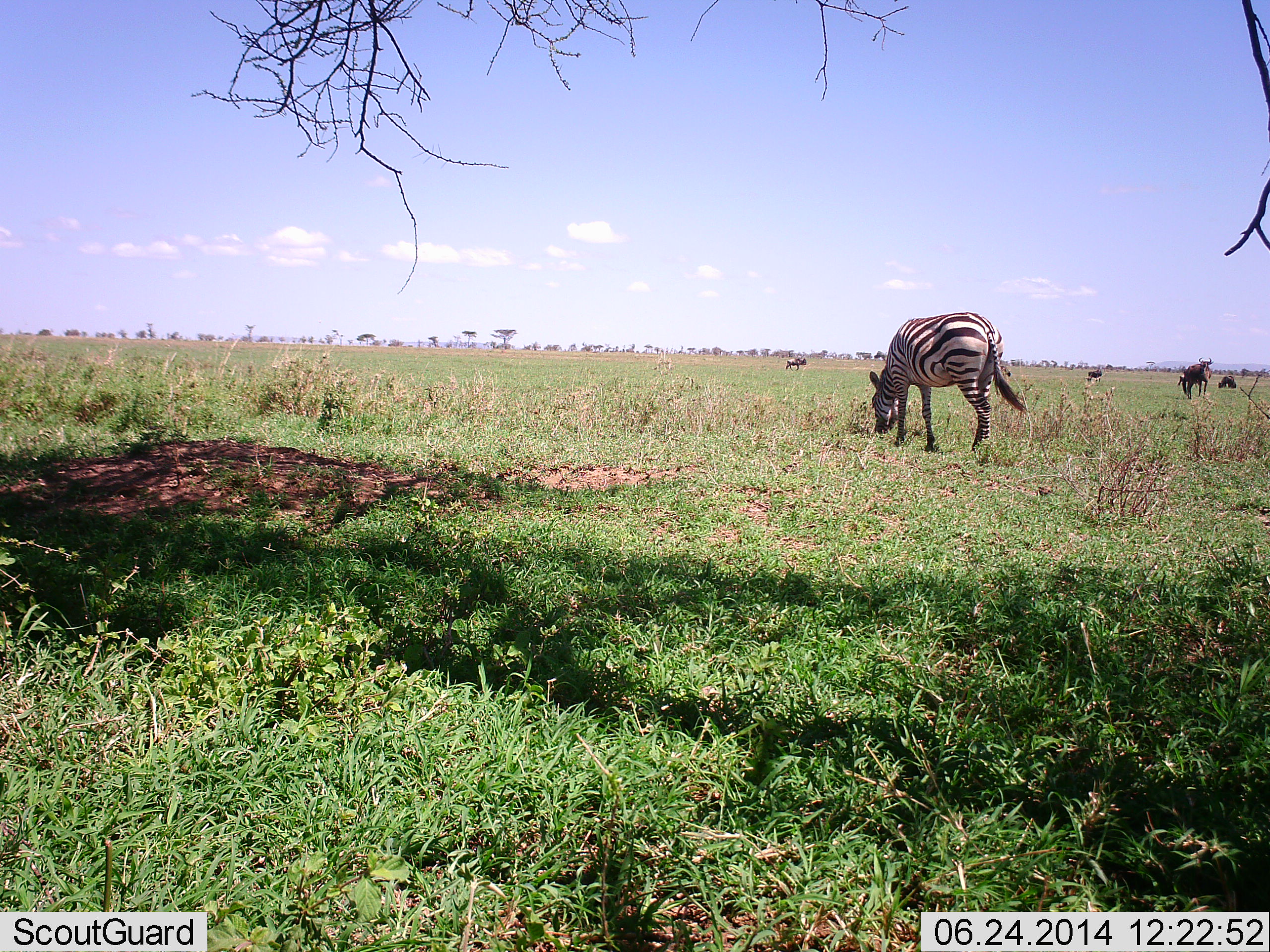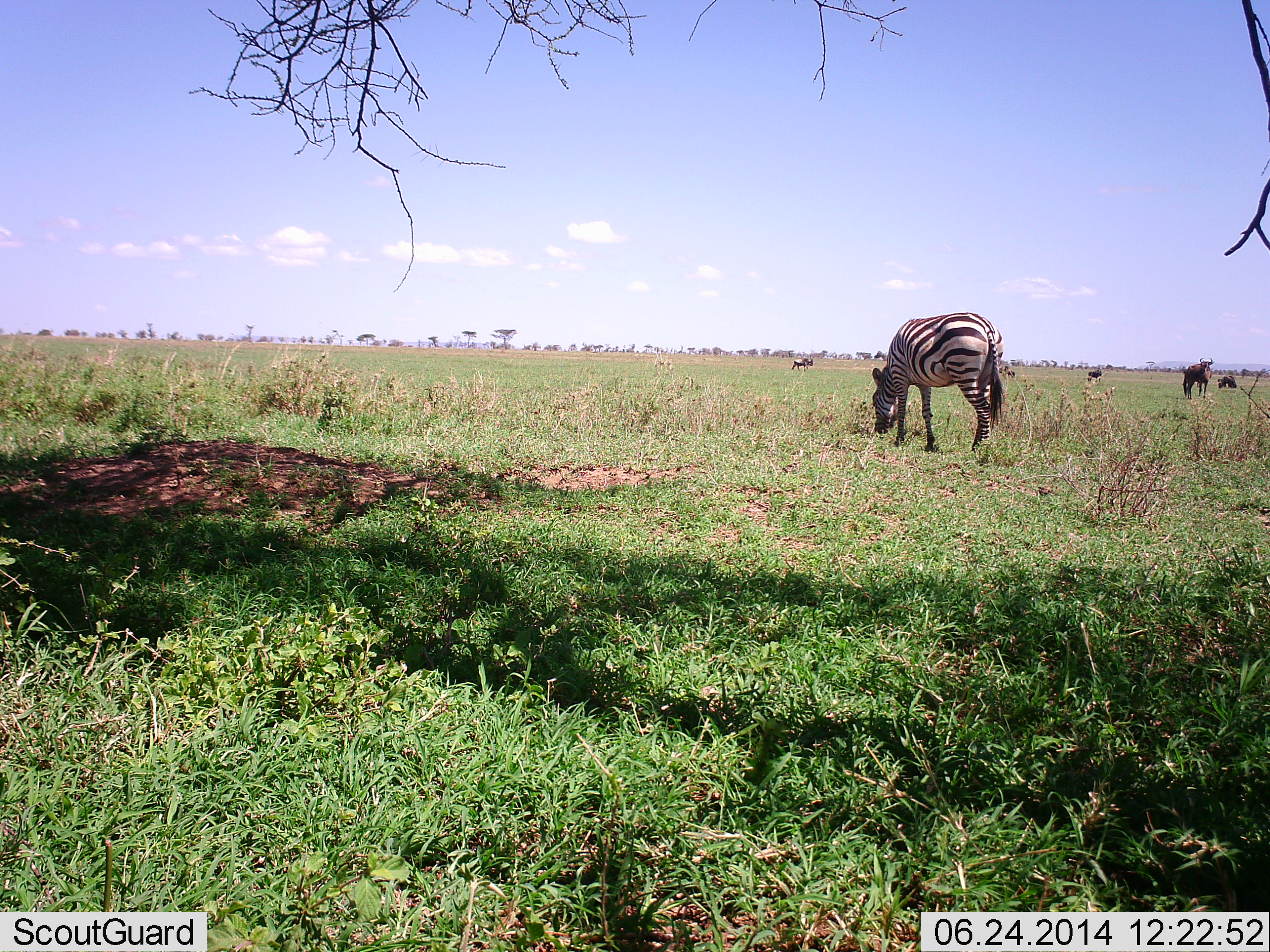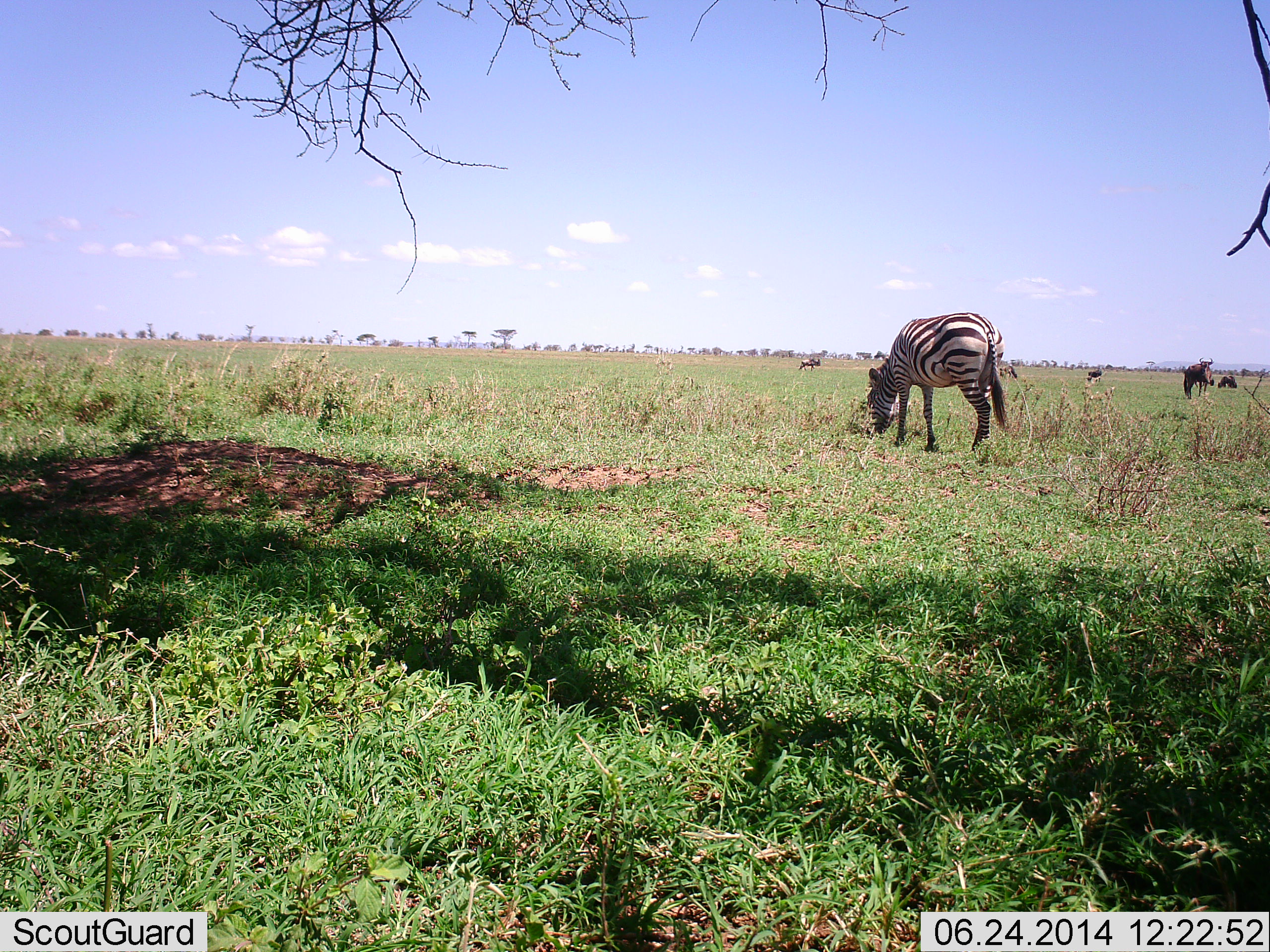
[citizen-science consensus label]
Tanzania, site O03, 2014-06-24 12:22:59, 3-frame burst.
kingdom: Animalia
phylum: Chordata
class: Mammalia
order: Artiodactyla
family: Bovidae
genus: Connochaetes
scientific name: Connochaetes taurinus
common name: blue wildebeest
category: wildebeest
Wildebeest (blue wildebeest) (Connochaetes taurinus), count 4. Behavior (volunteer vote fractions): standing 40%, resting 30%, moving 80%, interacting 0%. Young present (vote fraction): 0%. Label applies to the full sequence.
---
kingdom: Animalia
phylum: Chordata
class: Mammalia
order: Perissodactyla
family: Equidae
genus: Equus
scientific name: Equus quagga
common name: plains zebra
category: zebra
Zebra (plains zebra) (Equus quagga), count 1. Behavior (volunteer vote fractions): standing 15%, resting 0%, moving 0%, interacting 0%. Young present (vote fraction): 0%. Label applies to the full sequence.